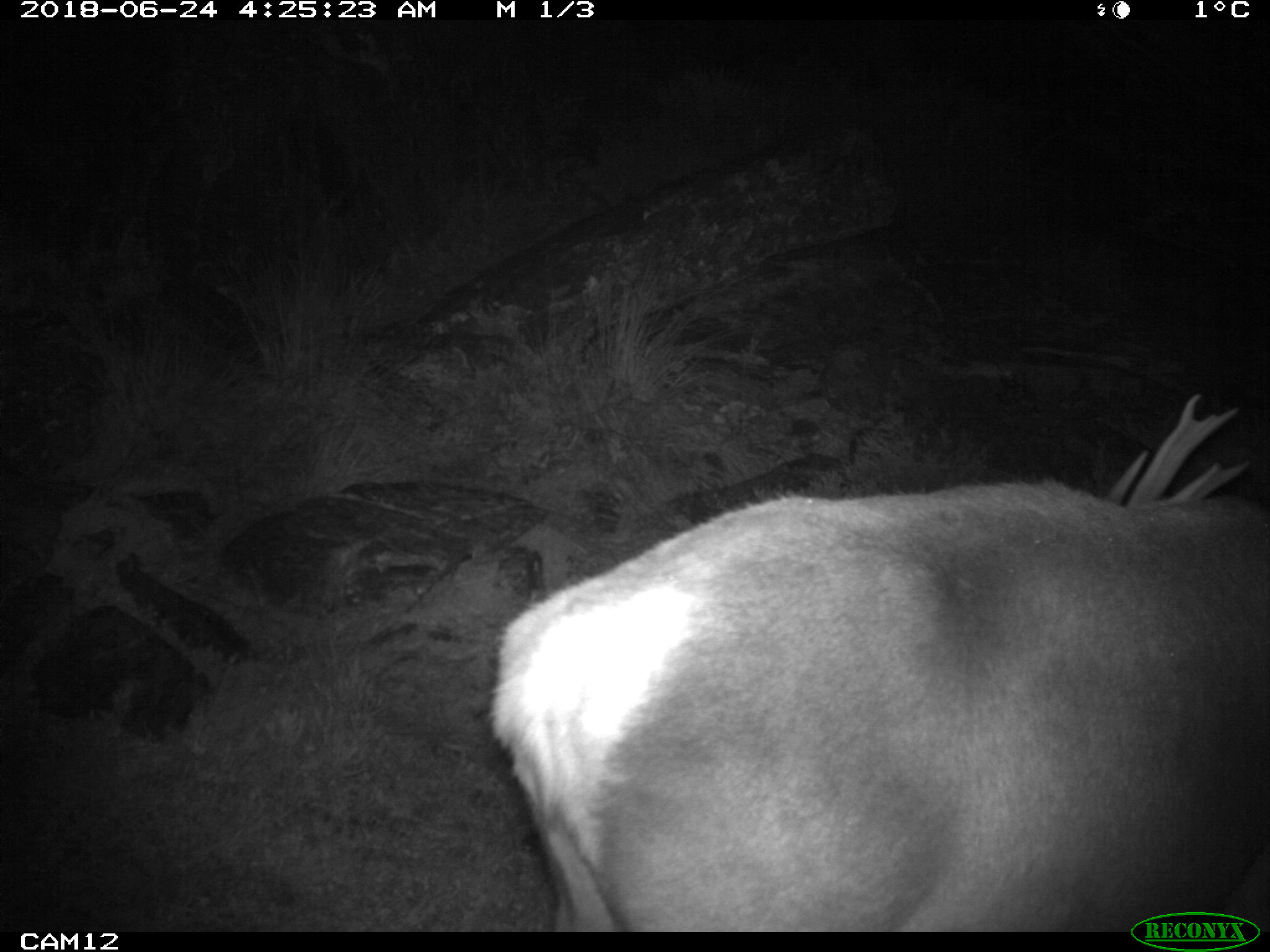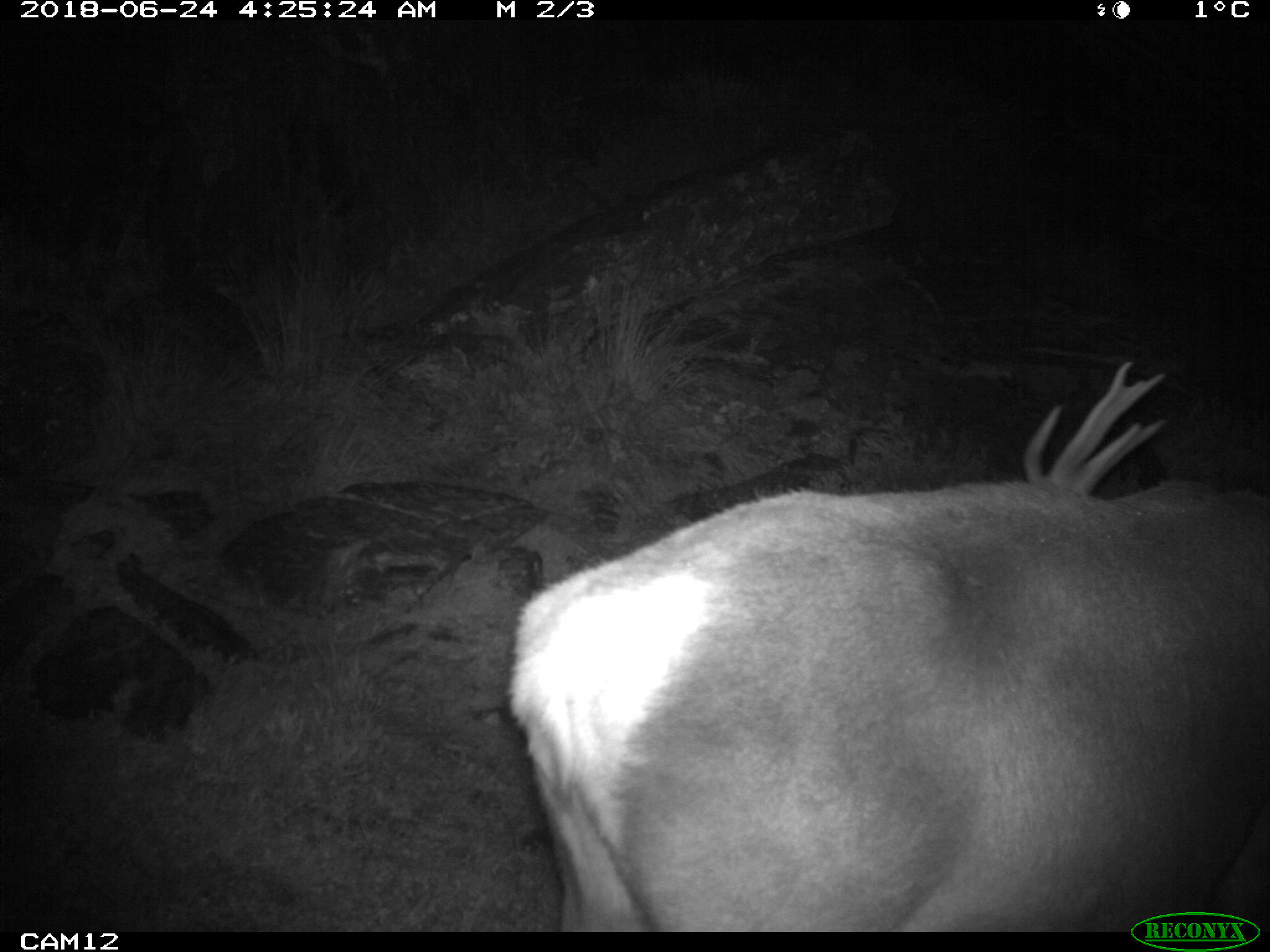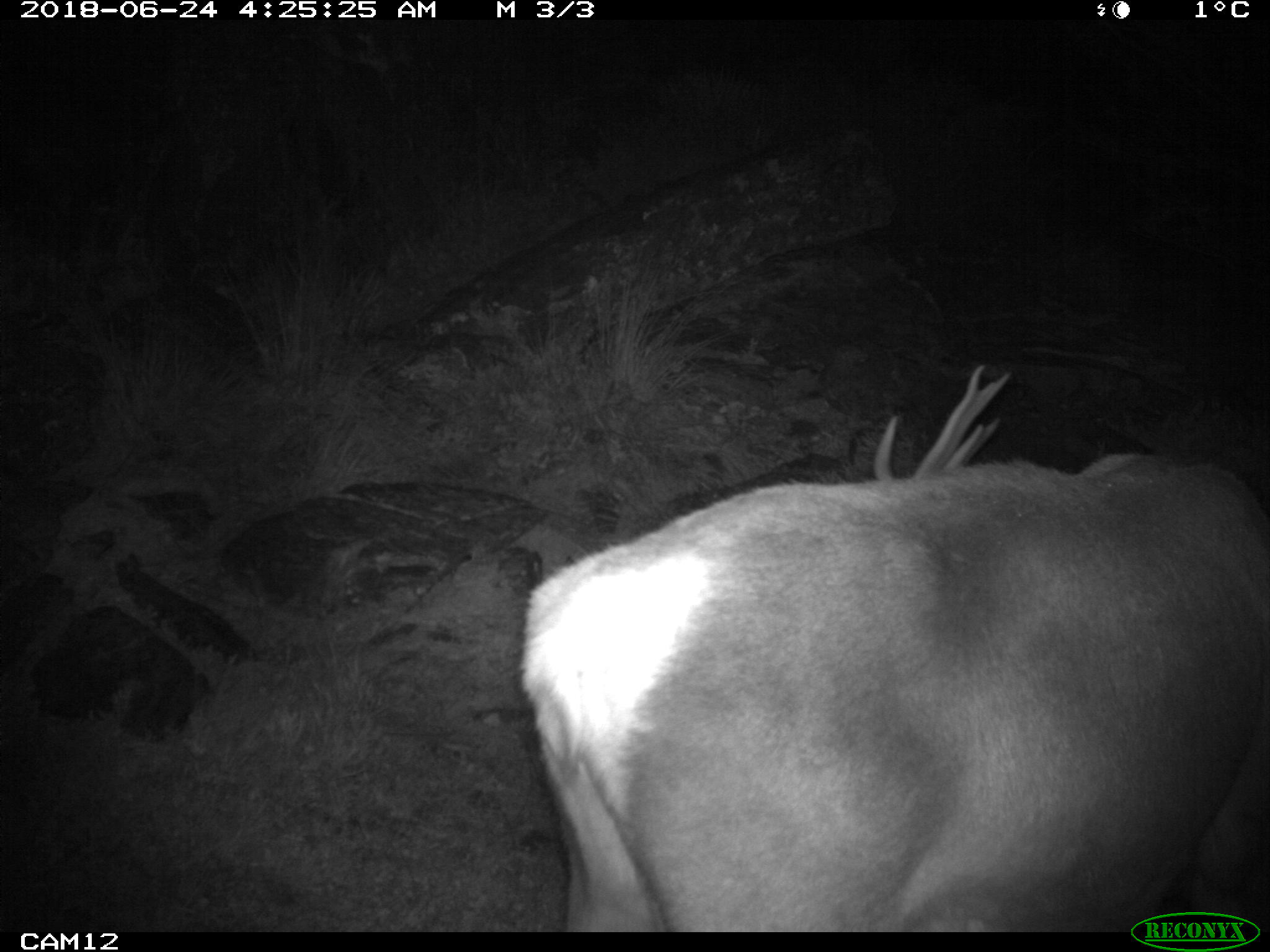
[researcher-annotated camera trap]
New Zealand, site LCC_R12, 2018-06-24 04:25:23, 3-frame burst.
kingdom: Animalia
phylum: Chordata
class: Mammalia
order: Artiodactyla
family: Cervidae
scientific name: Cervidae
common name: deer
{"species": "deer (Cervidae)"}